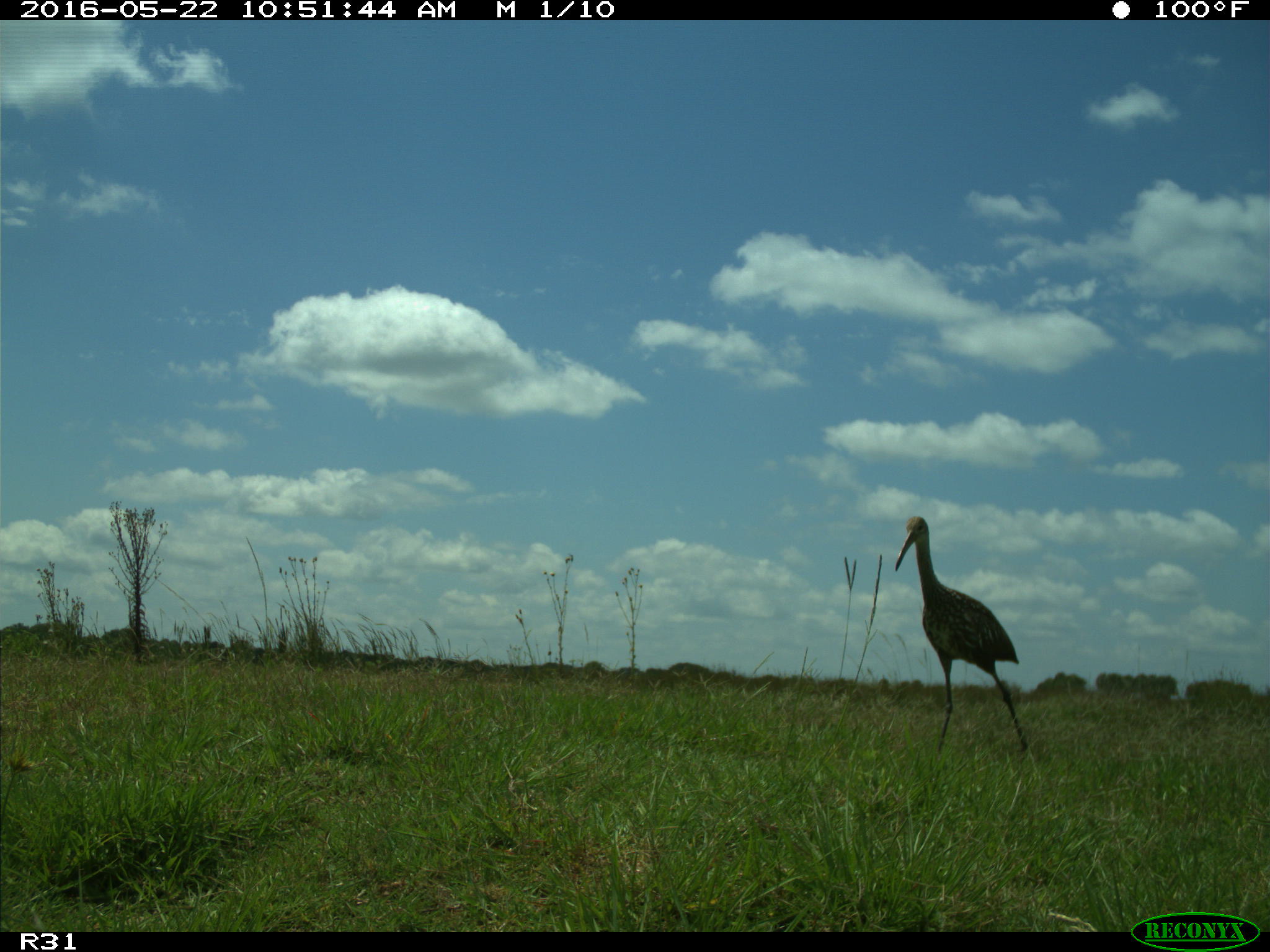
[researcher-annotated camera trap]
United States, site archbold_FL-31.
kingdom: Animalia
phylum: Chordata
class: Aves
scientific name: Aves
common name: birds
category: unidentified bird